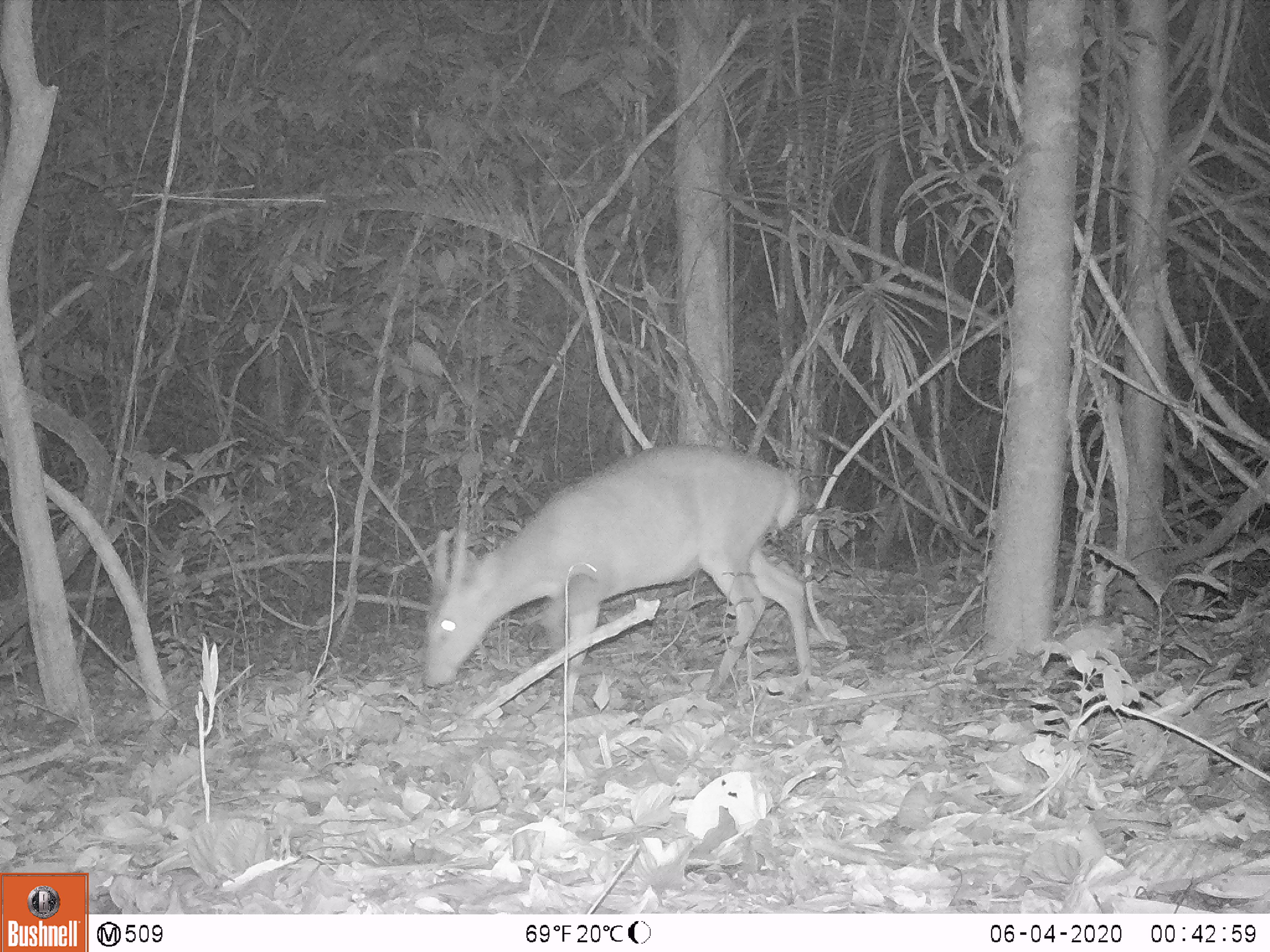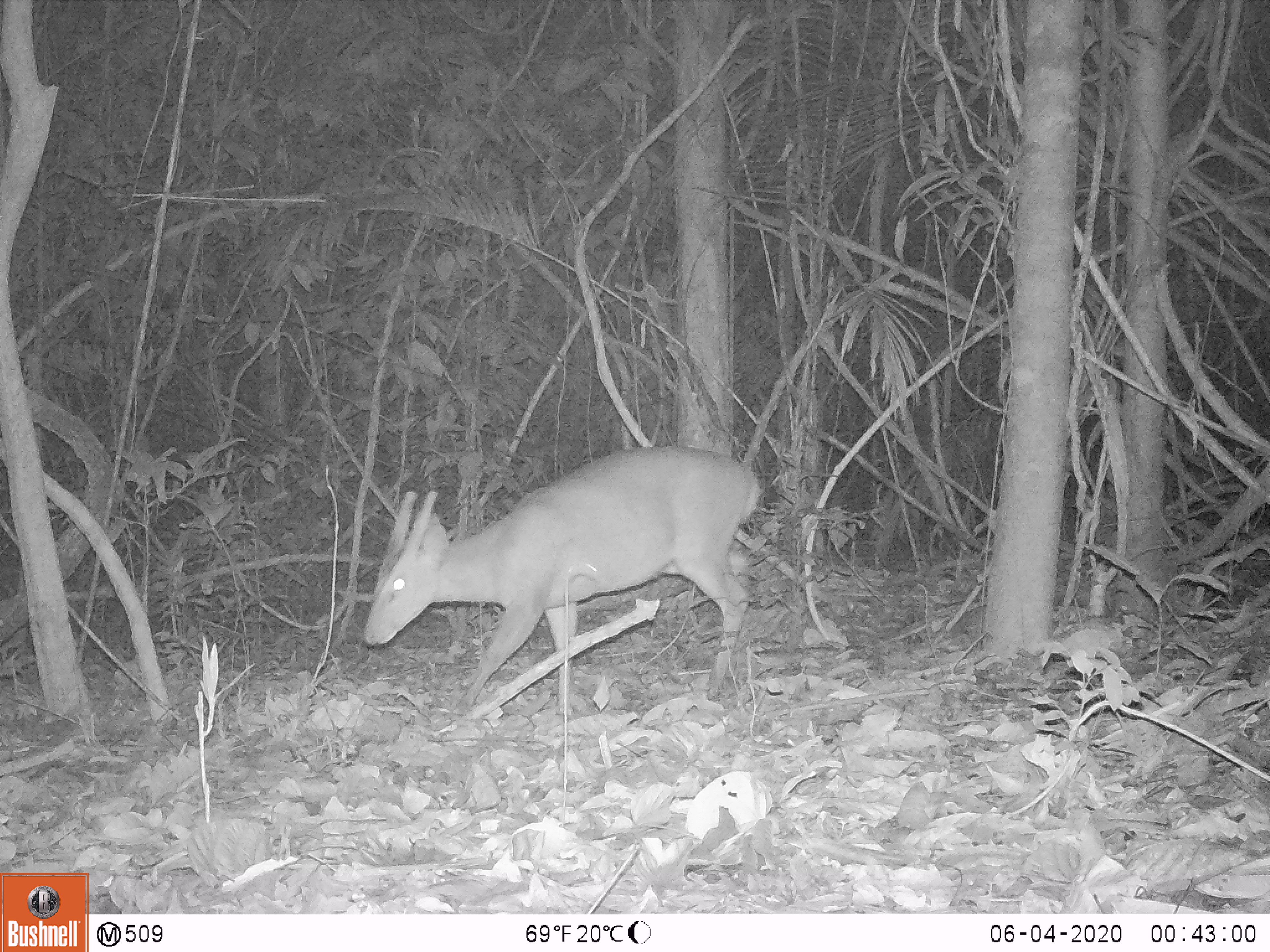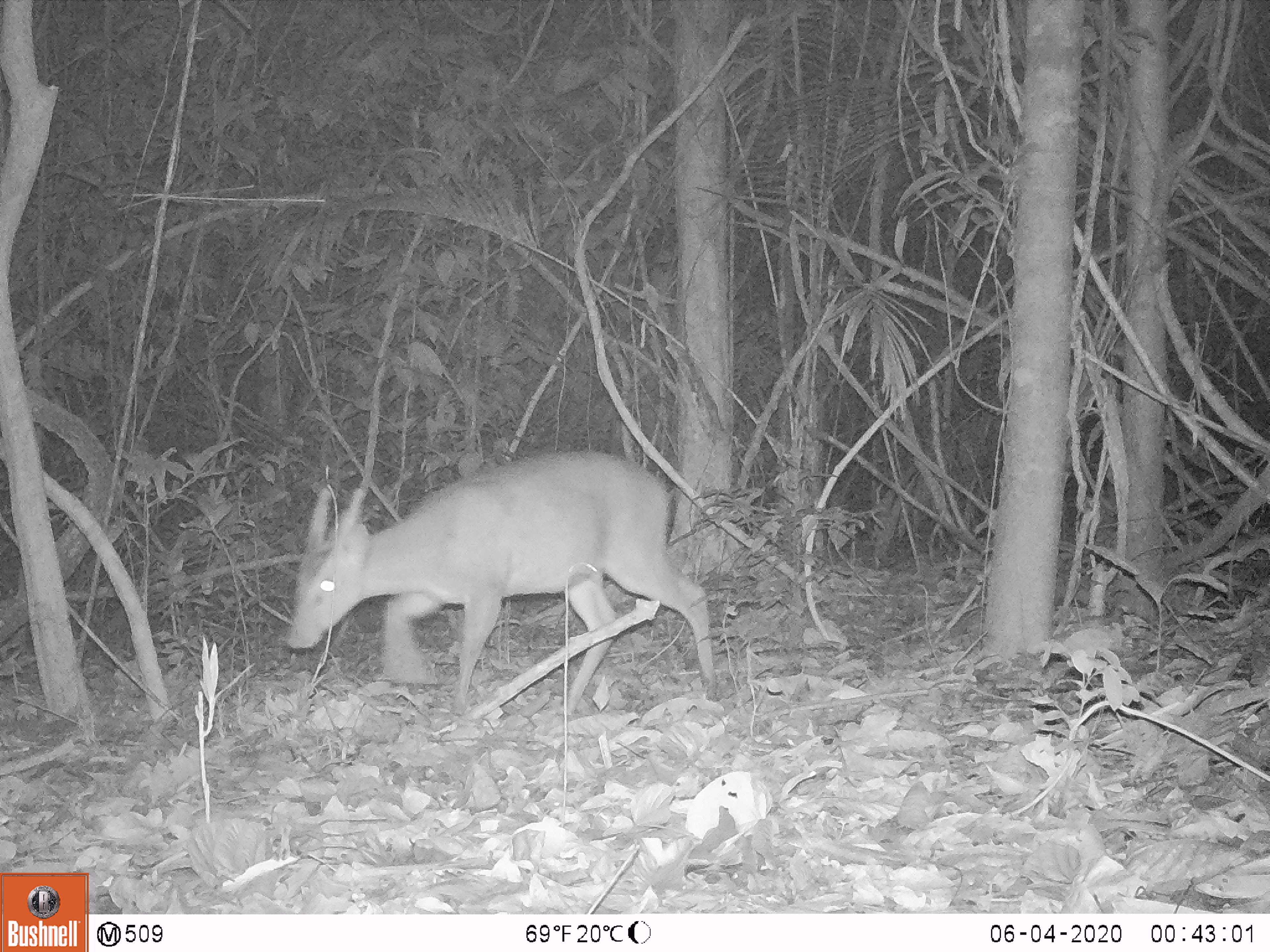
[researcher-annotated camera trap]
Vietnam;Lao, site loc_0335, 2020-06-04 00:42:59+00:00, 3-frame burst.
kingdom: Animalia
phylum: Chordata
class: Mammalia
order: Artiodactyla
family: Cervidae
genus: Muntiacus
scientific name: Muntiacus vuquangensis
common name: large-antlered muntjac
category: large antlered muntjac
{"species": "large antlered muntjac (large-antlered muntjac) (Muntiacus vuquangensis)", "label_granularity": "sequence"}